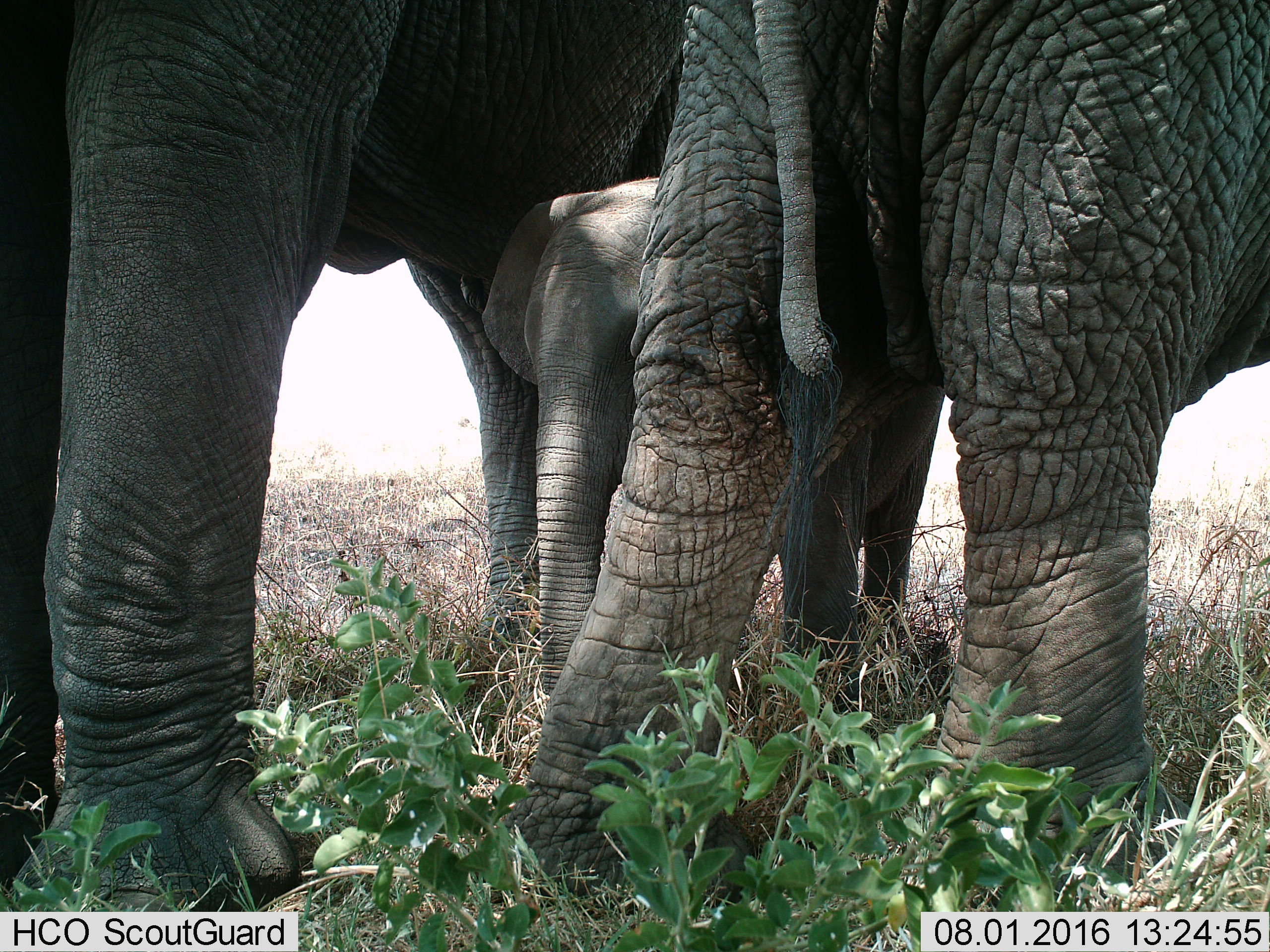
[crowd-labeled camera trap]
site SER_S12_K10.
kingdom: Animalia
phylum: Chordata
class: Mammalia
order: Proboscidea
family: Elephantidae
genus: Loxodonta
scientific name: Loxodonta africana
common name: african bush elephant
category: elephant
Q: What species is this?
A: Elephant (african bush elephant) (Loxodonta africana).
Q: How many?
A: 3.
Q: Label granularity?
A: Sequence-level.